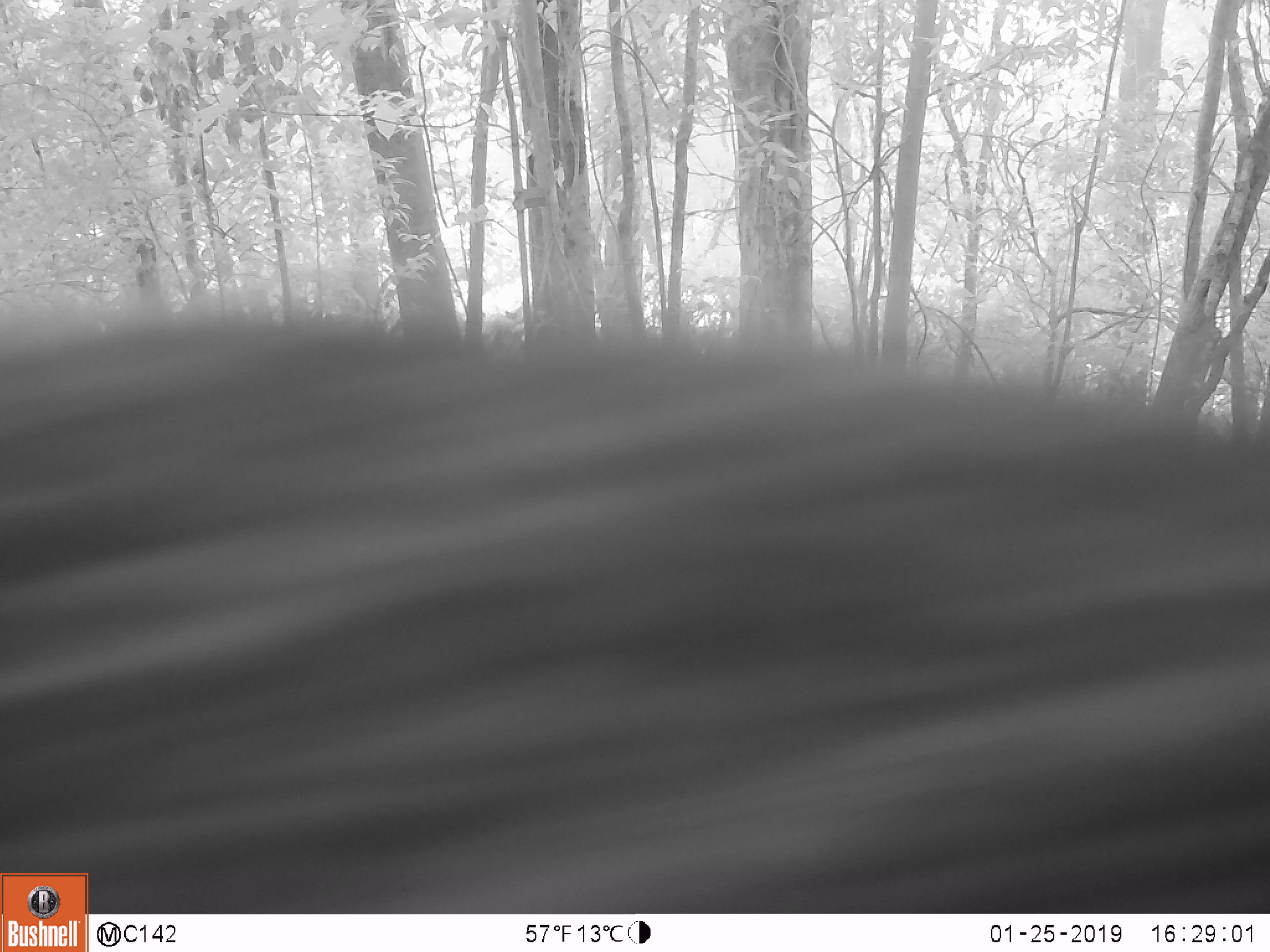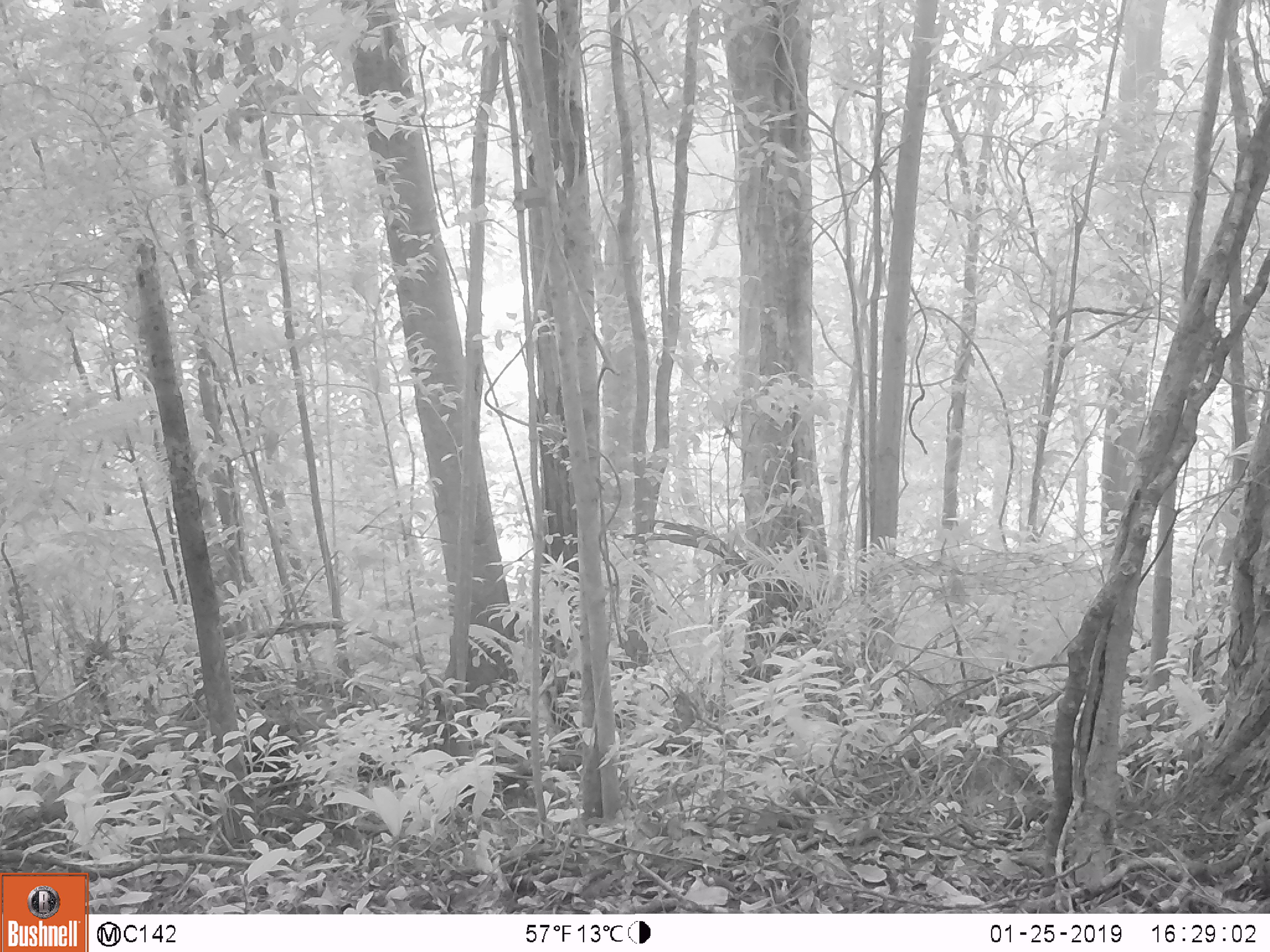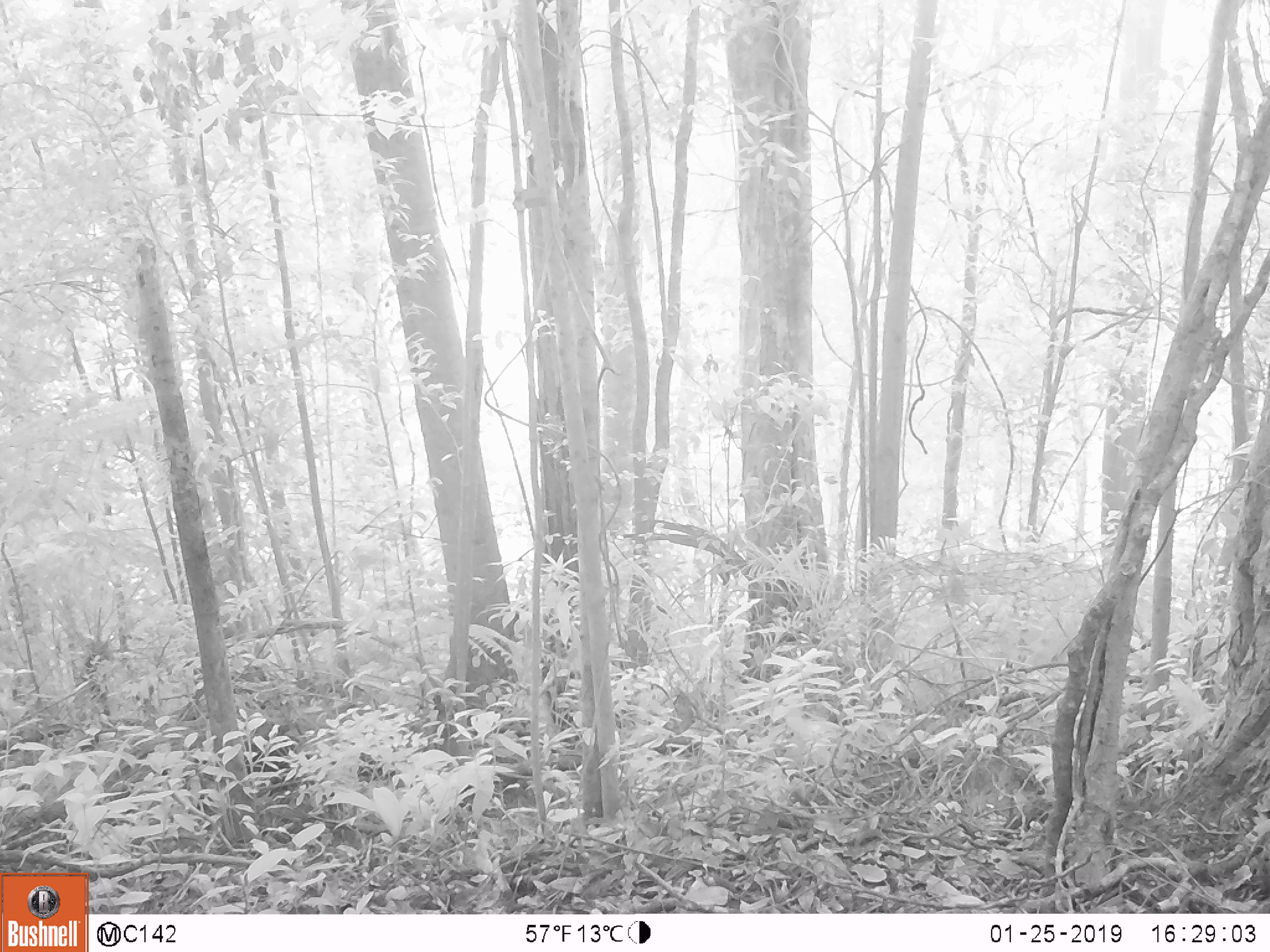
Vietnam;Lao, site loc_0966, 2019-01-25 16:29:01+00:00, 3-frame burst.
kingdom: Animalia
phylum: Chordata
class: Mammalia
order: Artiodactyla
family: Suidae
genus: Sus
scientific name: Sus scrofa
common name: eurasian wild pig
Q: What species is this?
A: Eurasian wild pig (Sus scrofa).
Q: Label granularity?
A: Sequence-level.